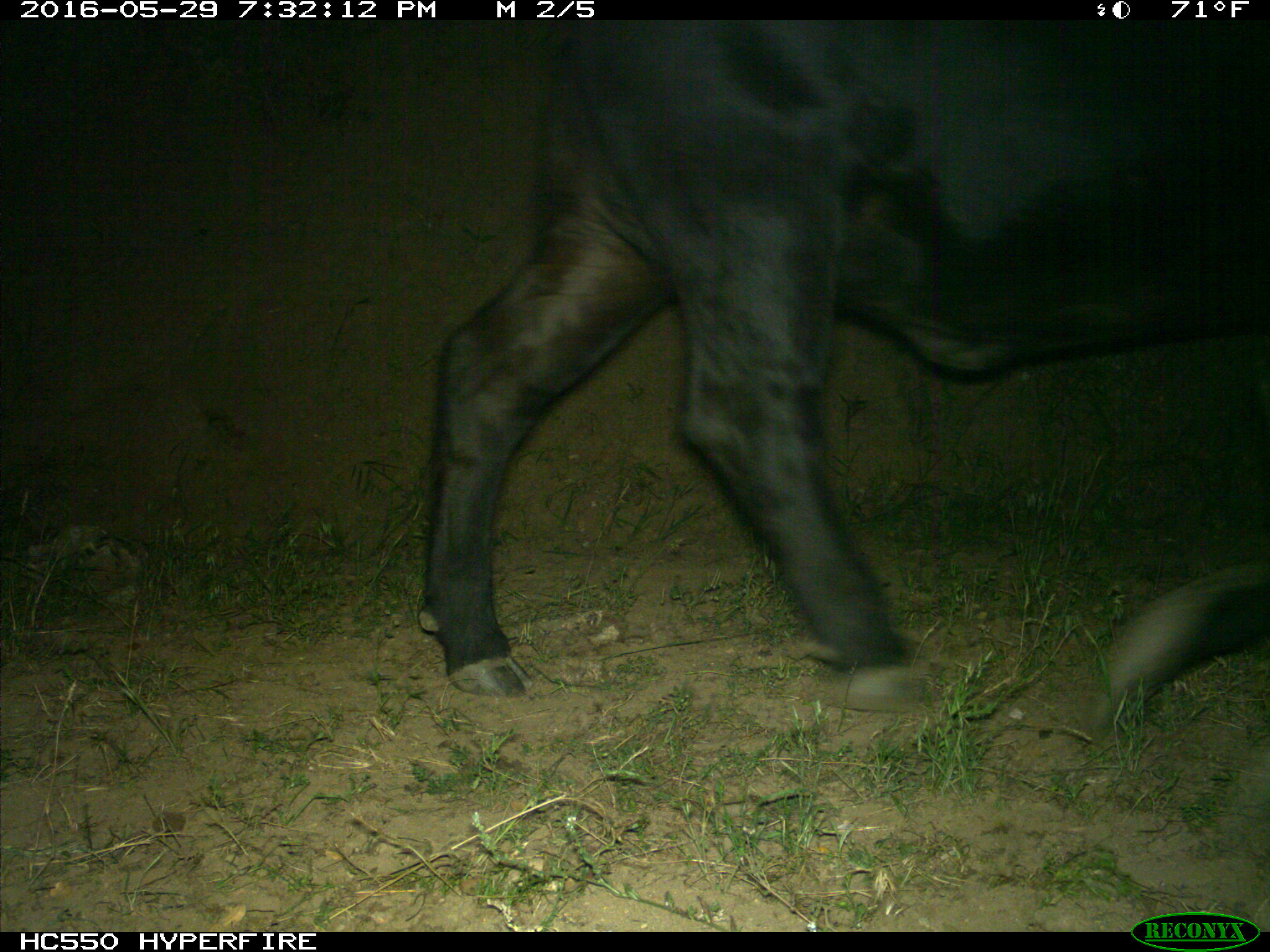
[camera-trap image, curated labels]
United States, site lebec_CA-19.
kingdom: Animalia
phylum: Chordata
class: Mammalia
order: Artiodactyla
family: Bovidae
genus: Bos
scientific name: Bos taurus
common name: domestic cow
Bos taurus (domestic cow).